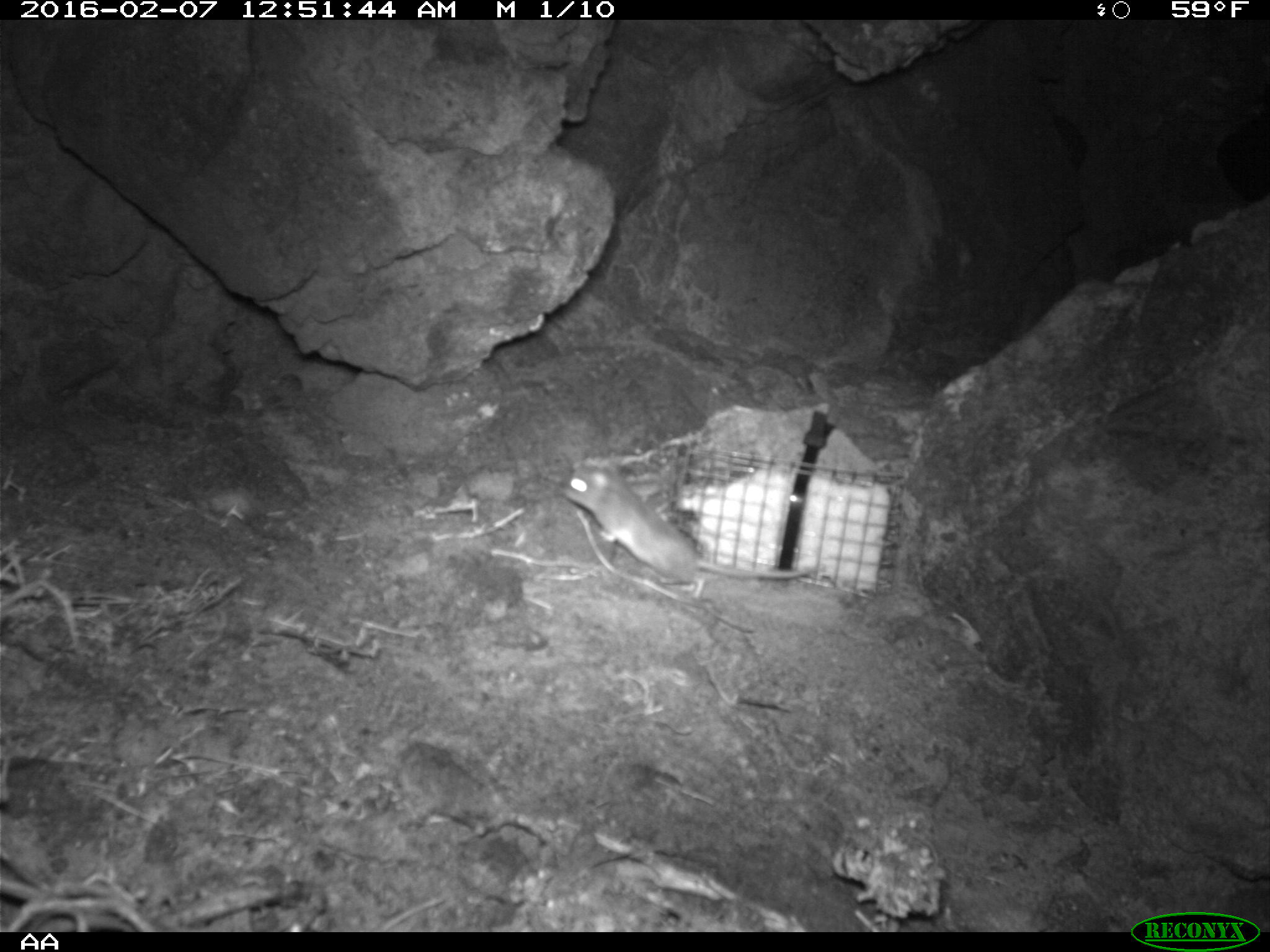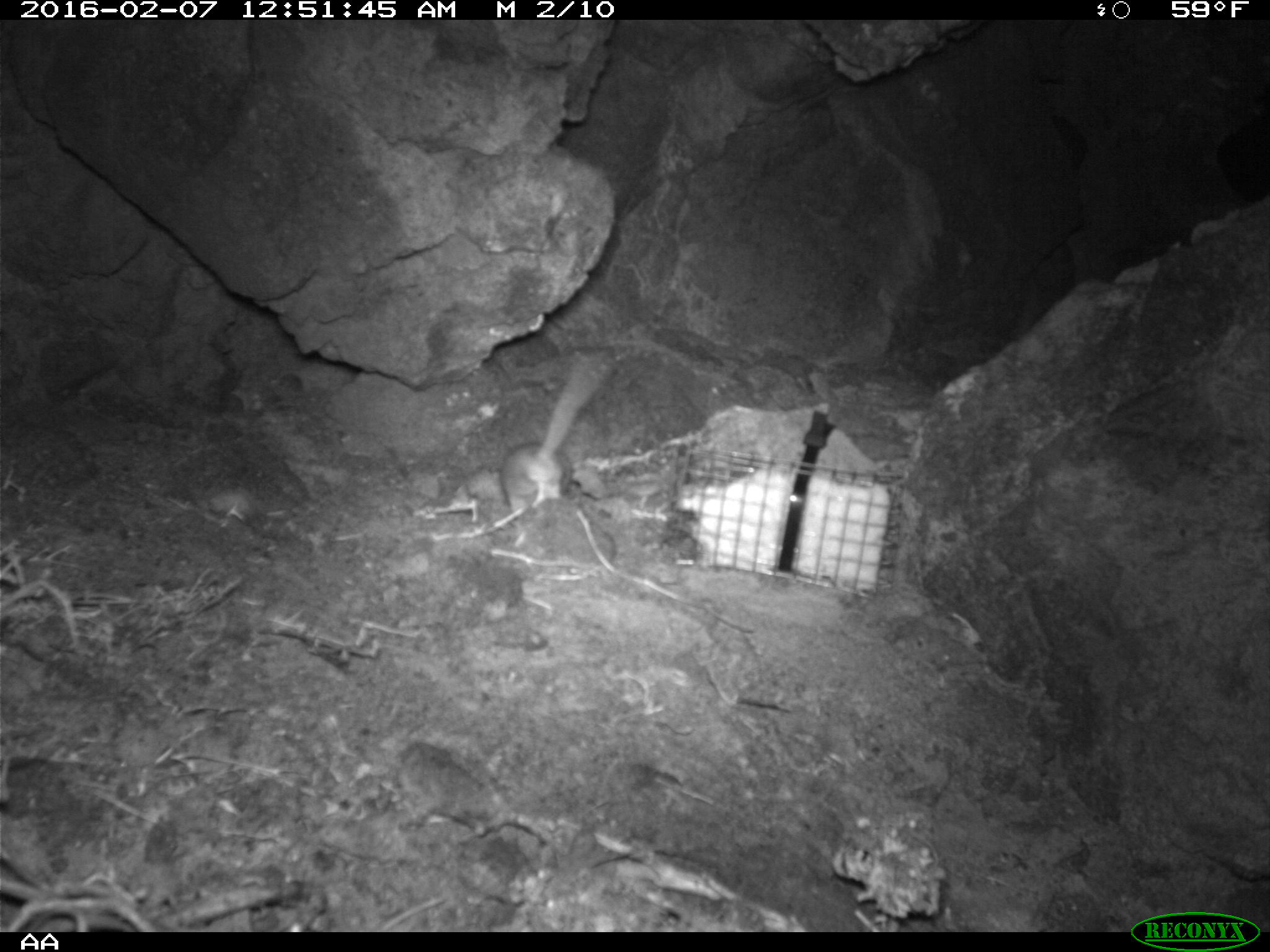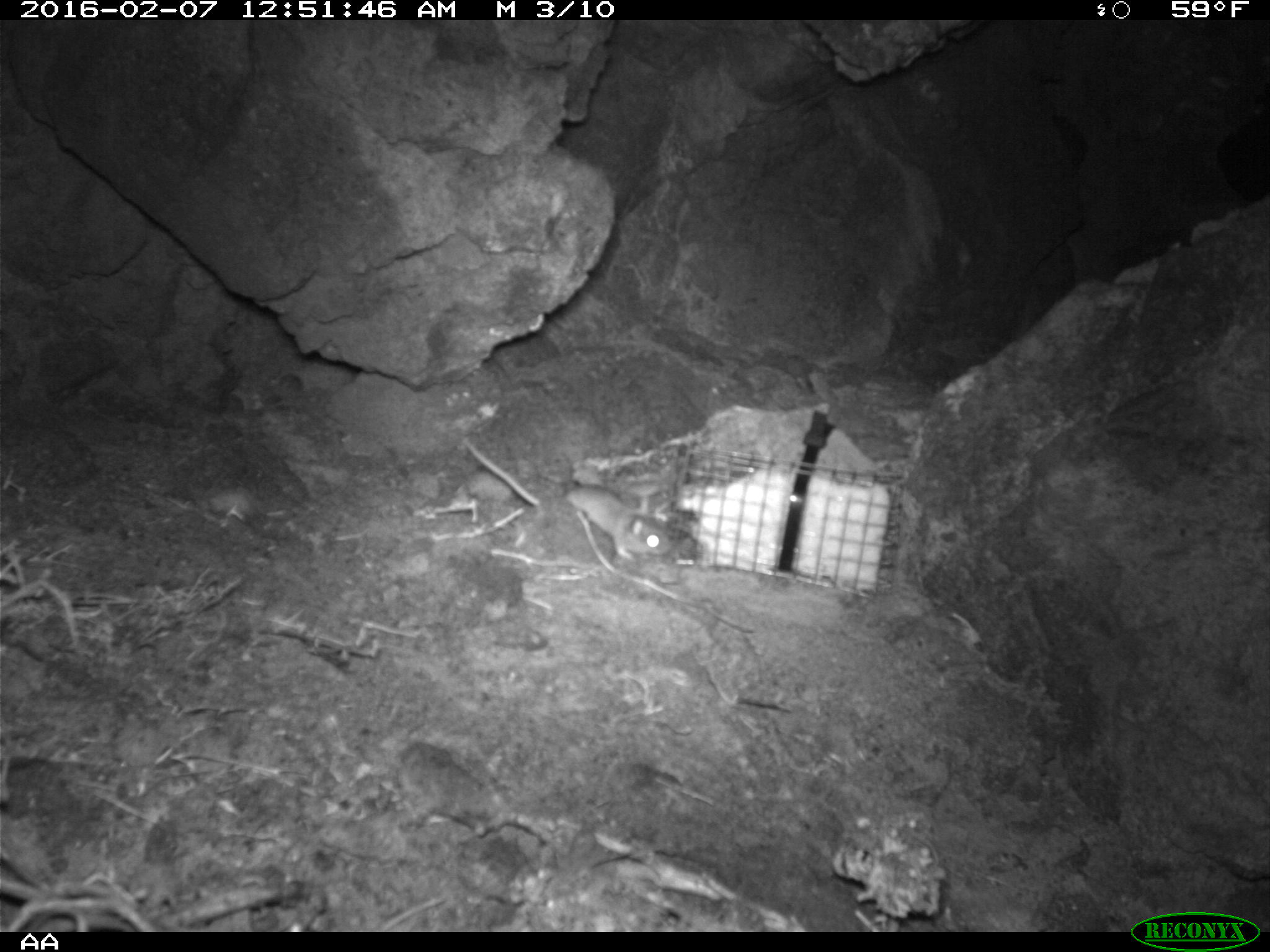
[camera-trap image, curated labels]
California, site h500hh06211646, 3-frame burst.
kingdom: Animalia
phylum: Chordata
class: Mammalia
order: Rodentia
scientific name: Rodentia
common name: rodent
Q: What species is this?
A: Rodent (Rodentia).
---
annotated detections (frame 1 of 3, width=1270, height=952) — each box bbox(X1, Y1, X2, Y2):
rodent: bbox(559, 455, 824, 604)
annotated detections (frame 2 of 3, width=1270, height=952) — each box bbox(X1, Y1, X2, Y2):
rodent: bbox(491, 355, 614, 517)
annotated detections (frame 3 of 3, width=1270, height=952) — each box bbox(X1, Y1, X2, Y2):
rodent: bbox(463, 444, 673, 562)